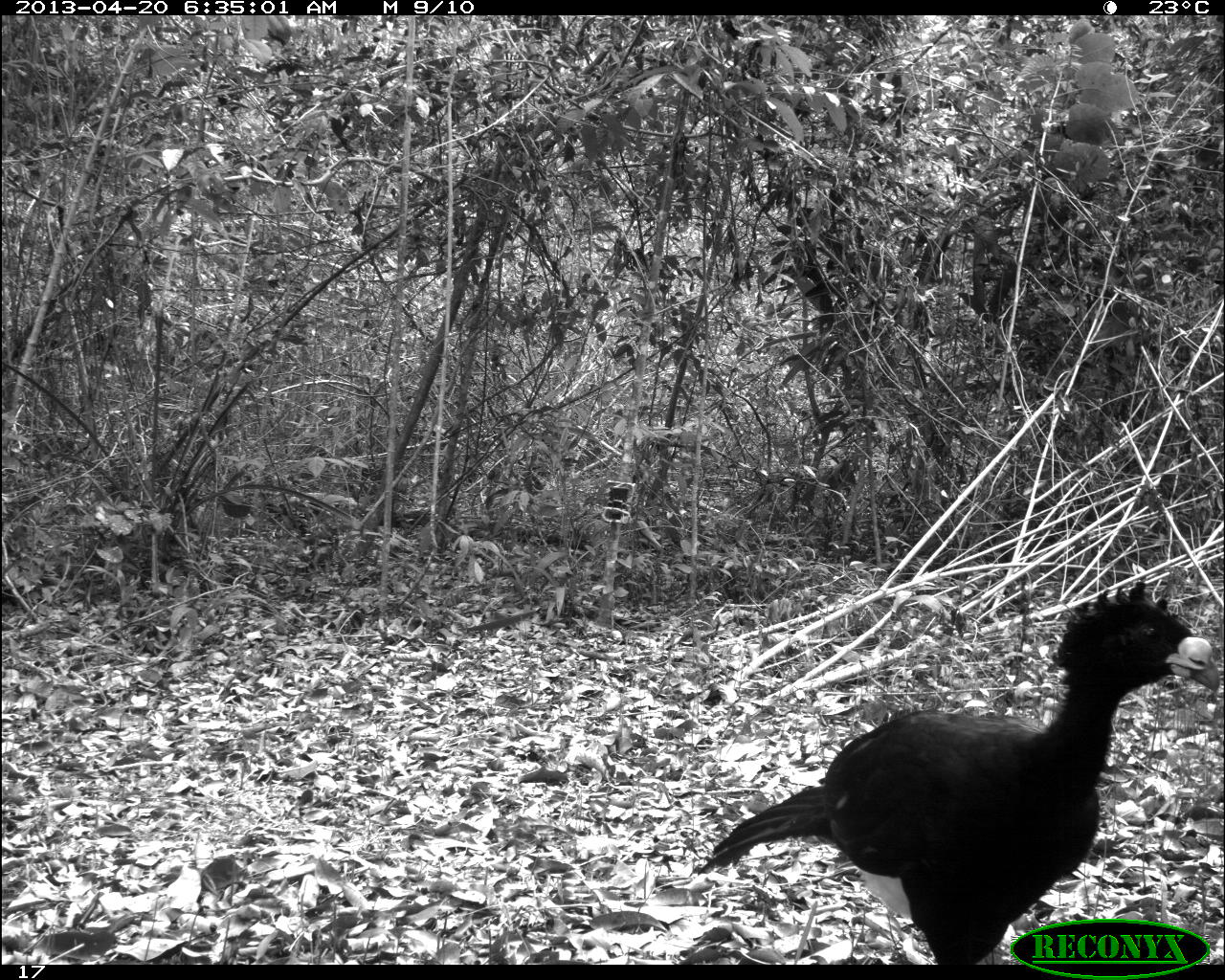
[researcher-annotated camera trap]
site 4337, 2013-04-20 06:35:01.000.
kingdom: Animalia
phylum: Chordata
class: Aves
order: Galliformes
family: Cracidae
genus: Crax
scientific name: Crax rubra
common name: great curassow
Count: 1.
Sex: male.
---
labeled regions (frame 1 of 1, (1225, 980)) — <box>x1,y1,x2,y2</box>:
crax rubra: <box>695,579,1221,964</box>